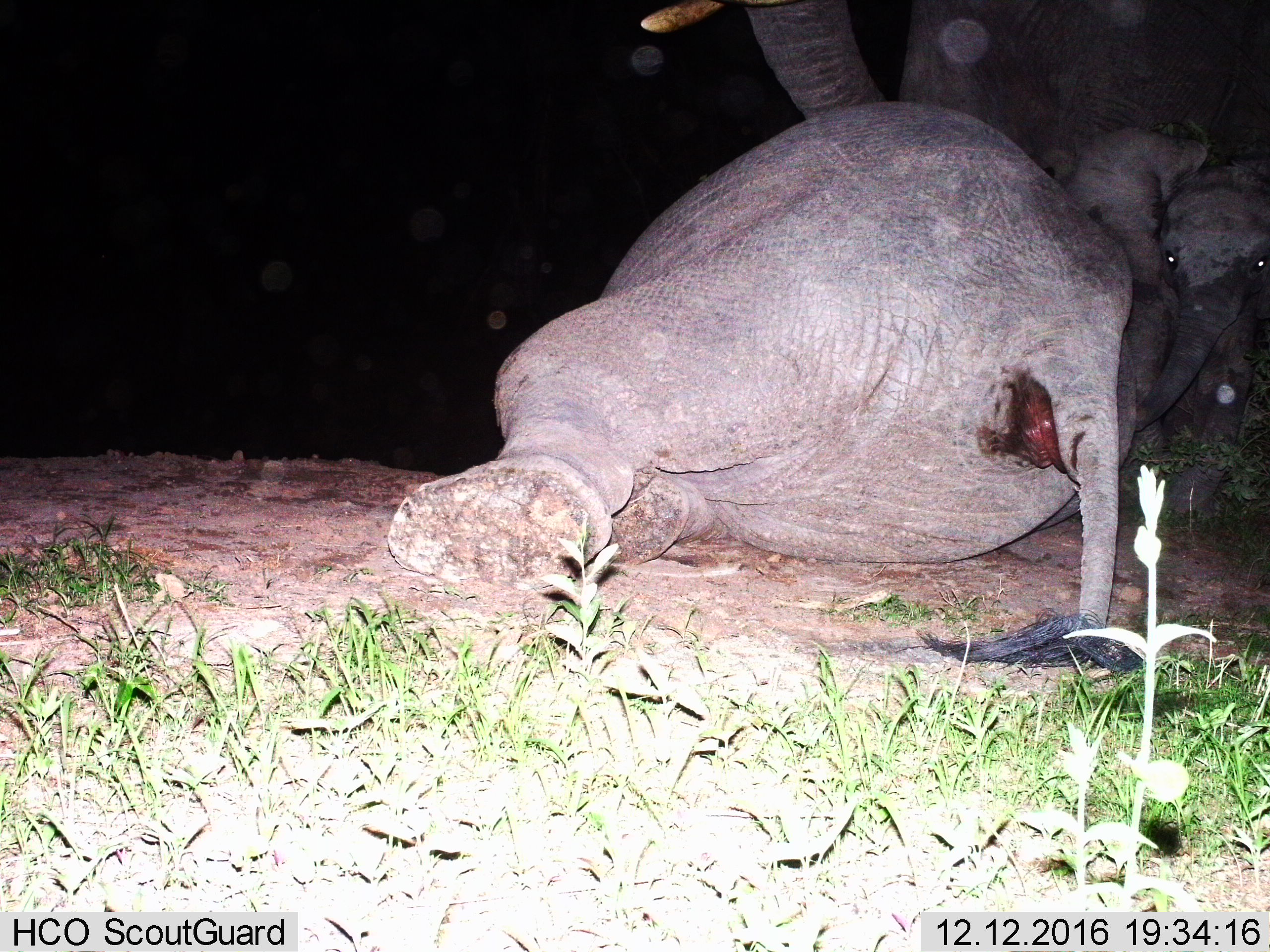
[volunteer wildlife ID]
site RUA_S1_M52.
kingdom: Animalia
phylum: Chordata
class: Mammalia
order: Proboscidea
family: Elephantidae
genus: Loxodonta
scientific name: Loxodonta africana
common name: african bush elephant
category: elephant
Elephant (african bush elephant) (Loxodonta africana), count 3. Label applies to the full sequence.